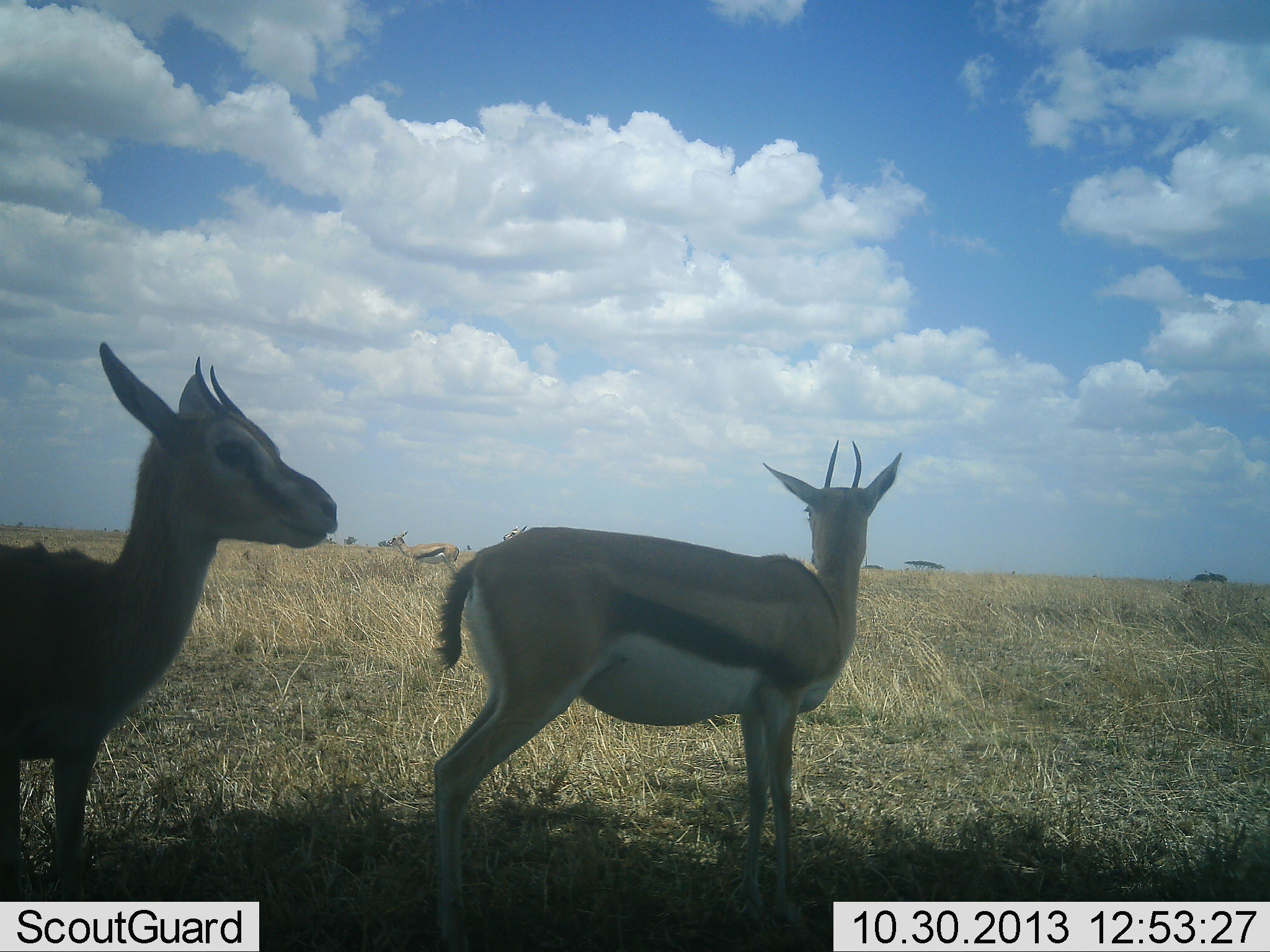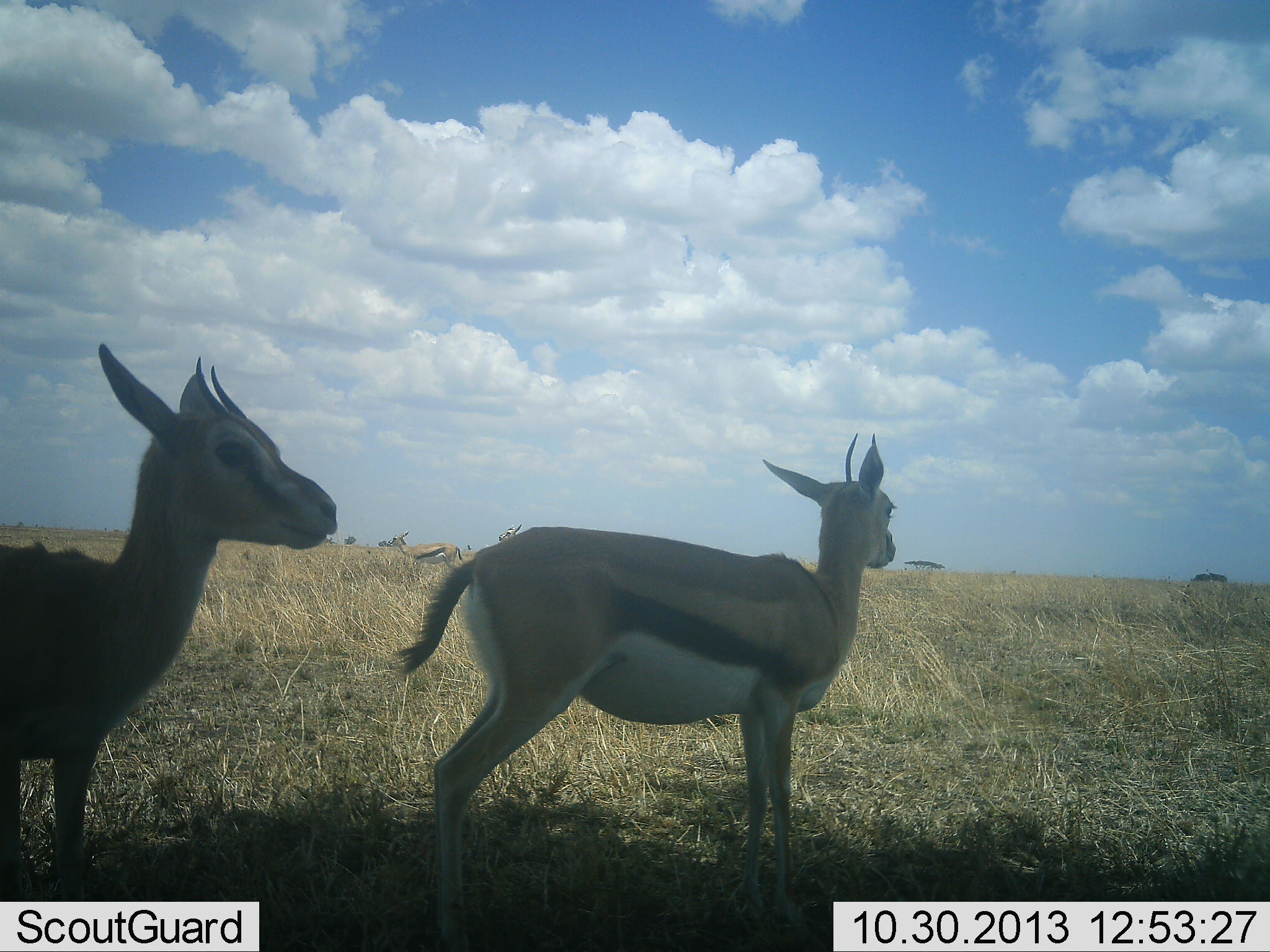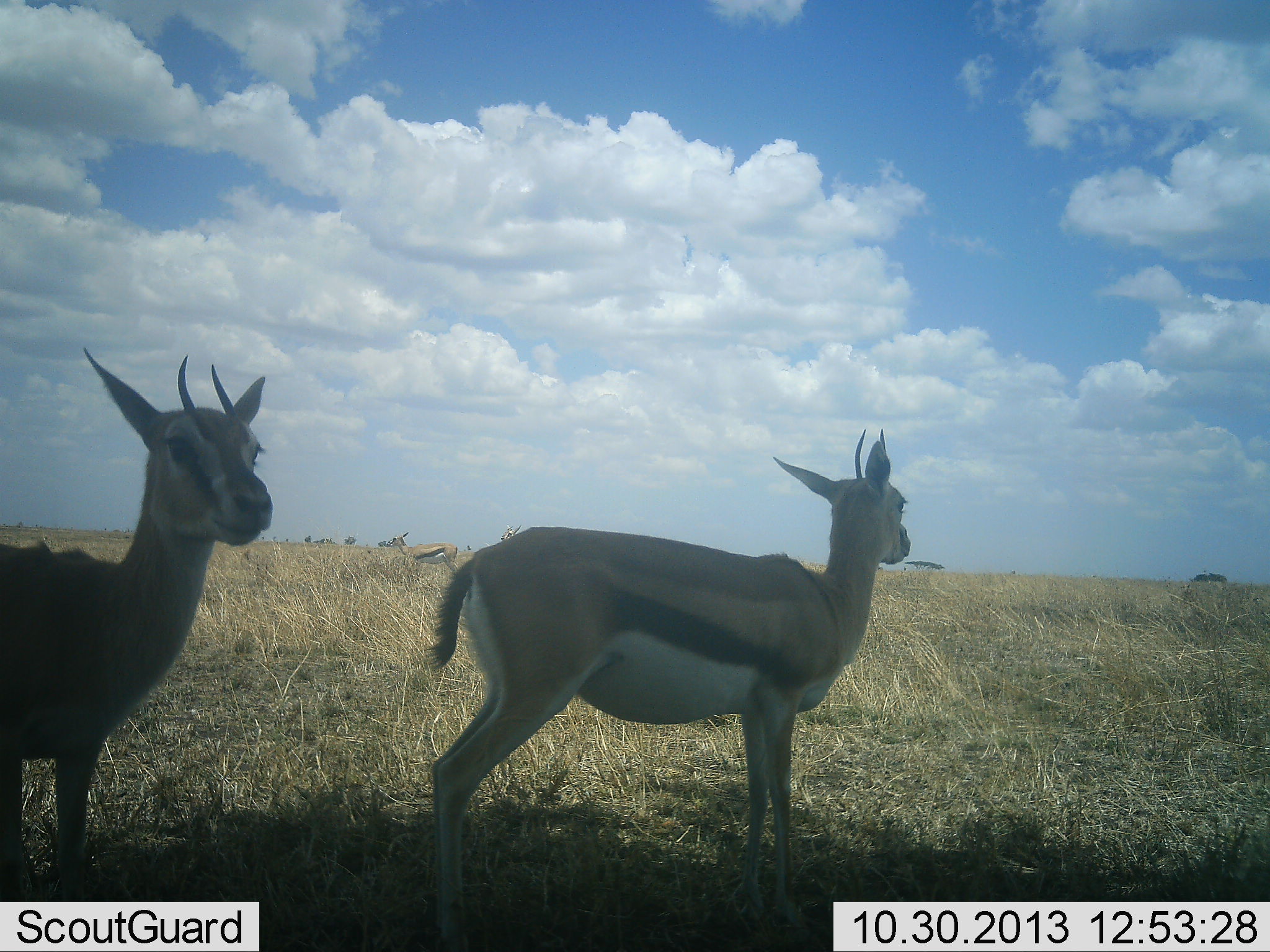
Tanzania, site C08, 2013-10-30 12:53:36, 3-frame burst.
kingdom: Animalia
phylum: Chordata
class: Mammalia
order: Artiodactyla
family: Bovidae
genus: Eudorcas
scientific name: Eudorcas thomsonii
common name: thomson's gazelle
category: gazellethomsons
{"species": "gazellethomsons (thomson's gazelle) (Eudorcas thomsonii)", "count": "4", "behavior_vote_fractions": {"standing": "100%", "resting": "4%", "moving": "7%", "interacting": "0%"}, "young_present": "0%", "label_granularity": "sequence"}